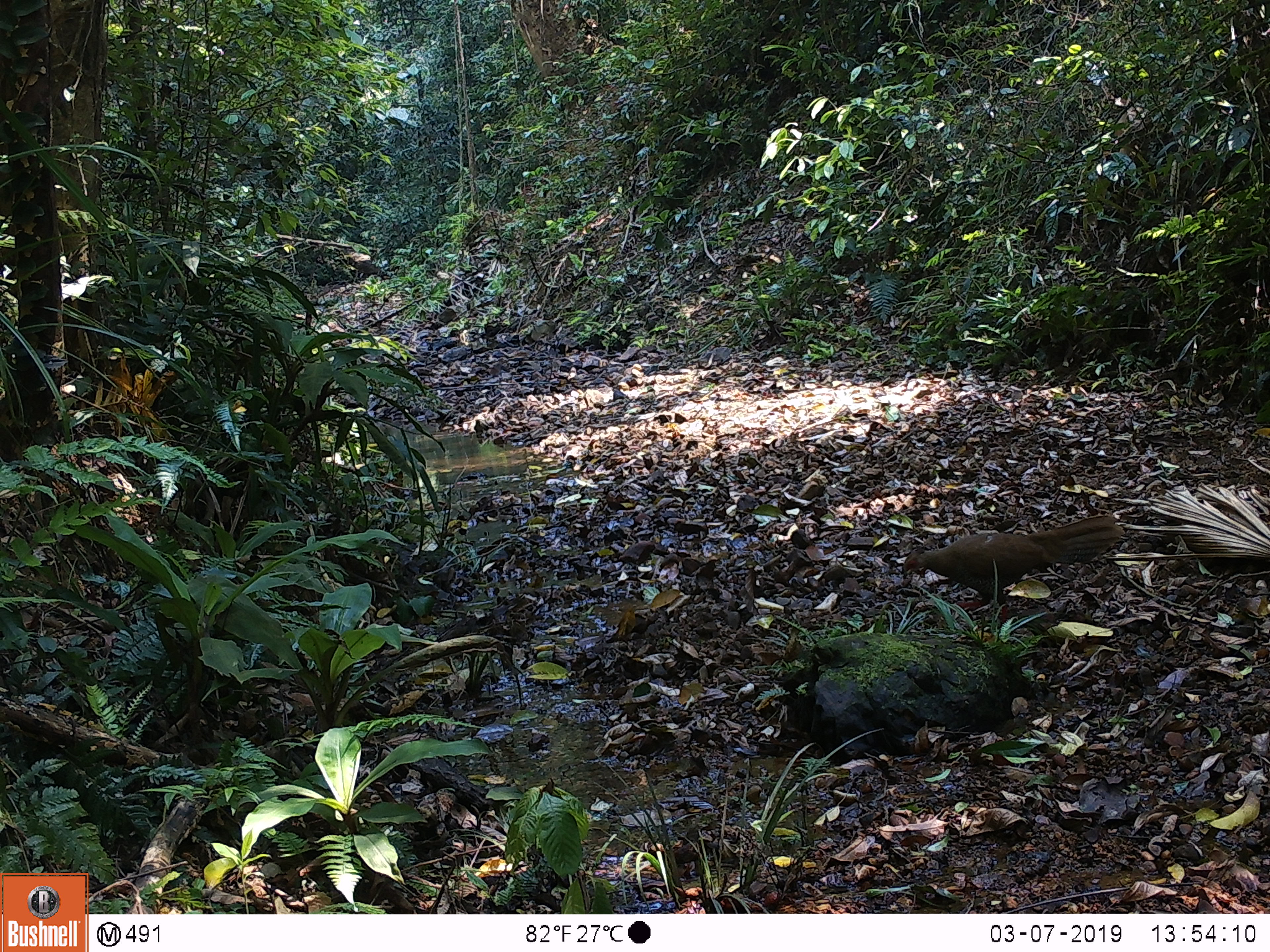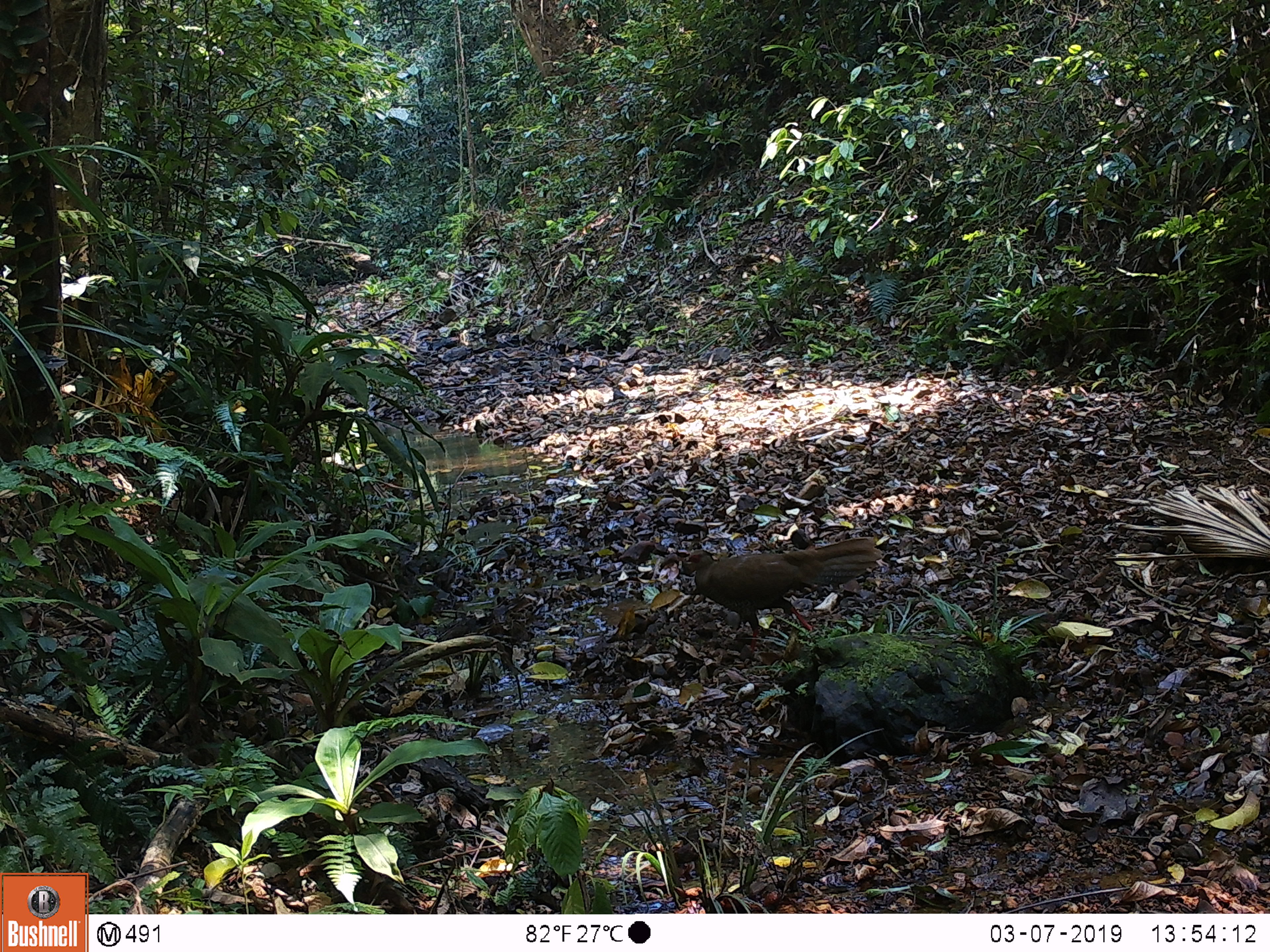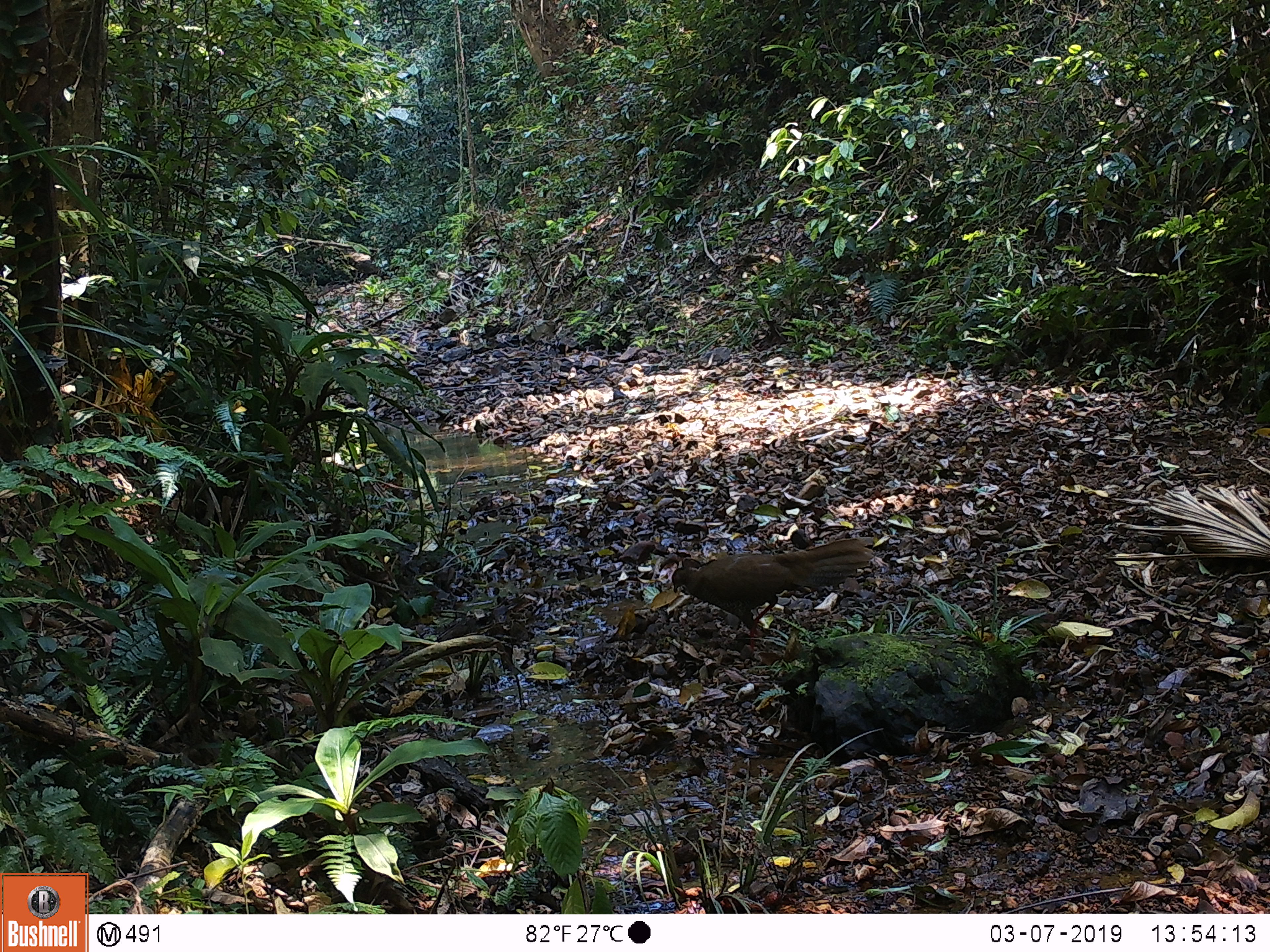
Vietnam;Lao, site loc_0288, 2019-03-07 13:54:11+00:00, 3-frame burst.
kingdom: Animalia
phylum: Chordata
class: Aves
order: Galliformes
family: Phasianidae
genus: Lophura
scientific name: Lophura nycthemera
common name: silver pheasant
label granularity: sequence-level